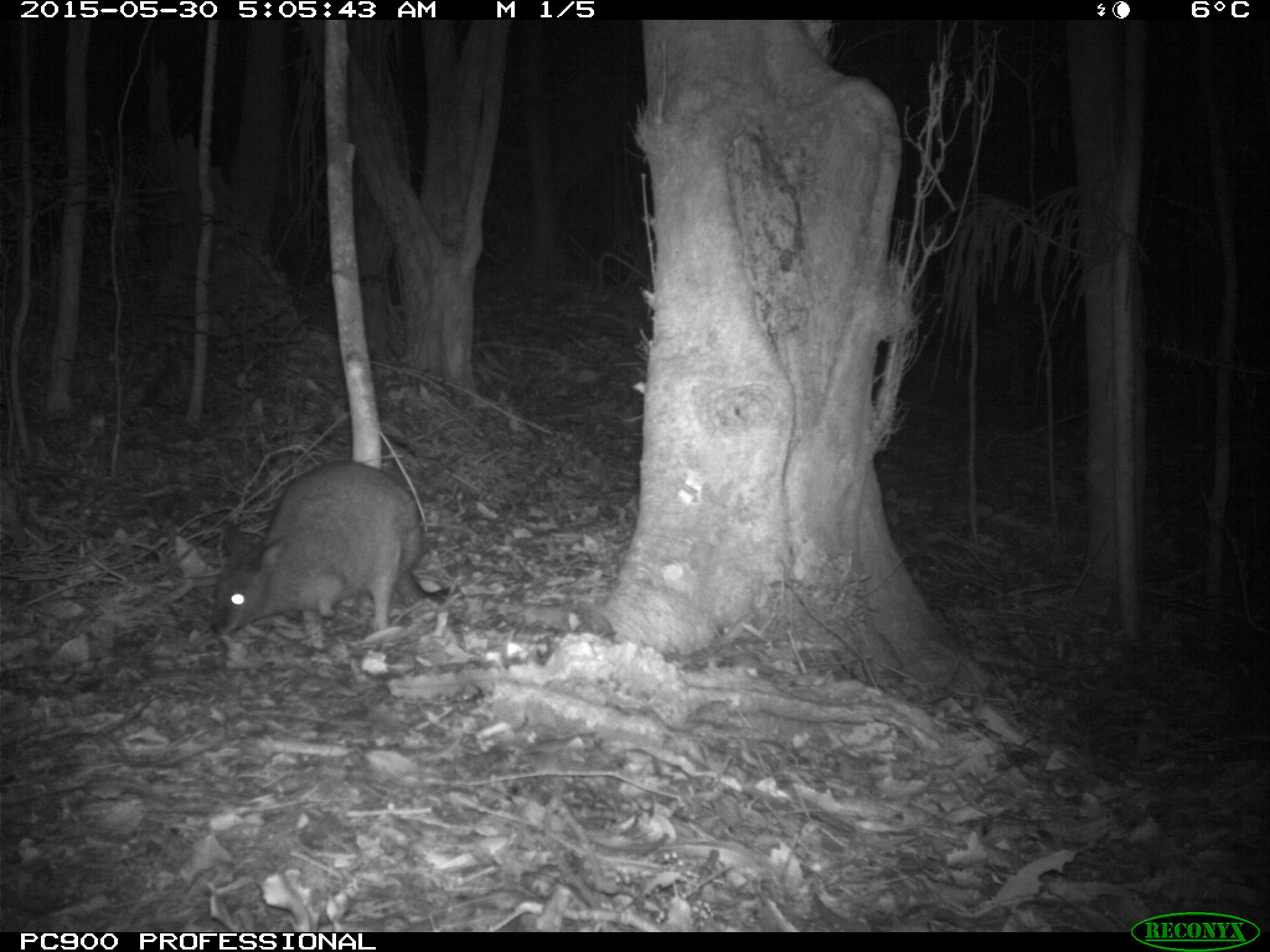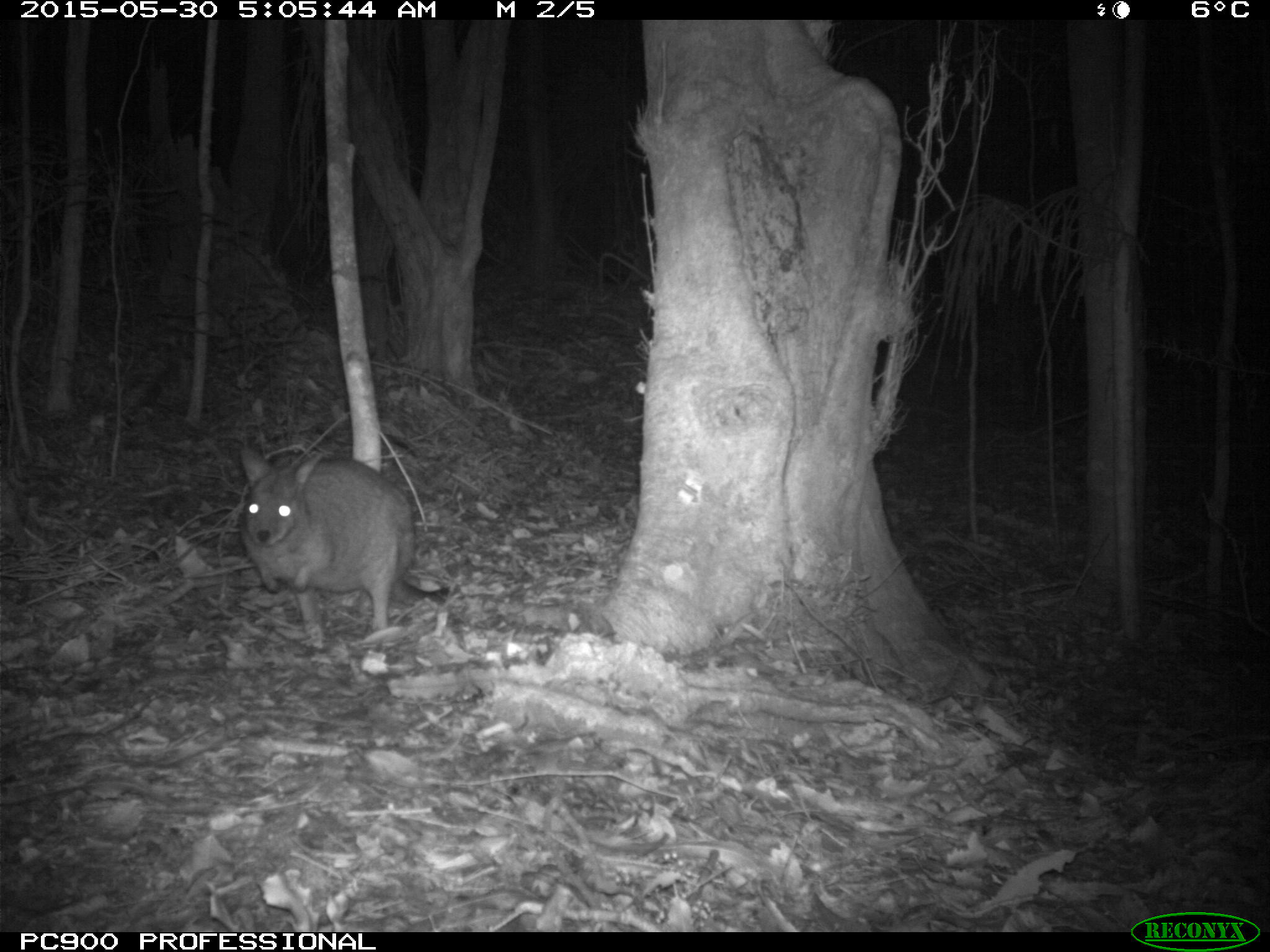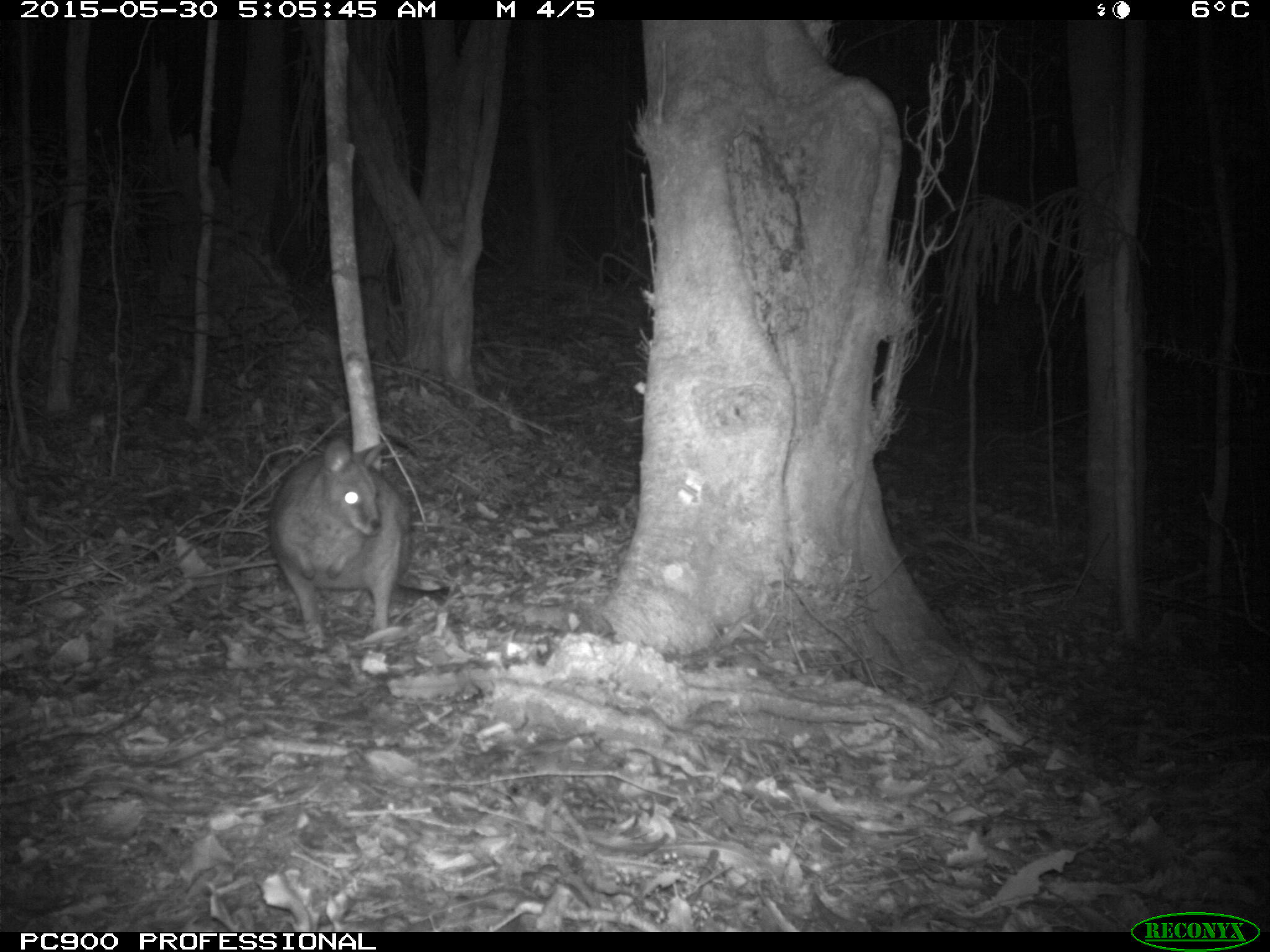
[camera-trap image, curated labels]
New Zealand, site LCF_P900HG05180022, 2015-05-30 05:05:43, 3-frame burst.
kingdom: Animalia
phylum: Chordata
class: Mammalia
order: Diprotodontia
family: Macropodidae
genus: Notamacropus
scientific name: Notamacropus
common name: wallaby